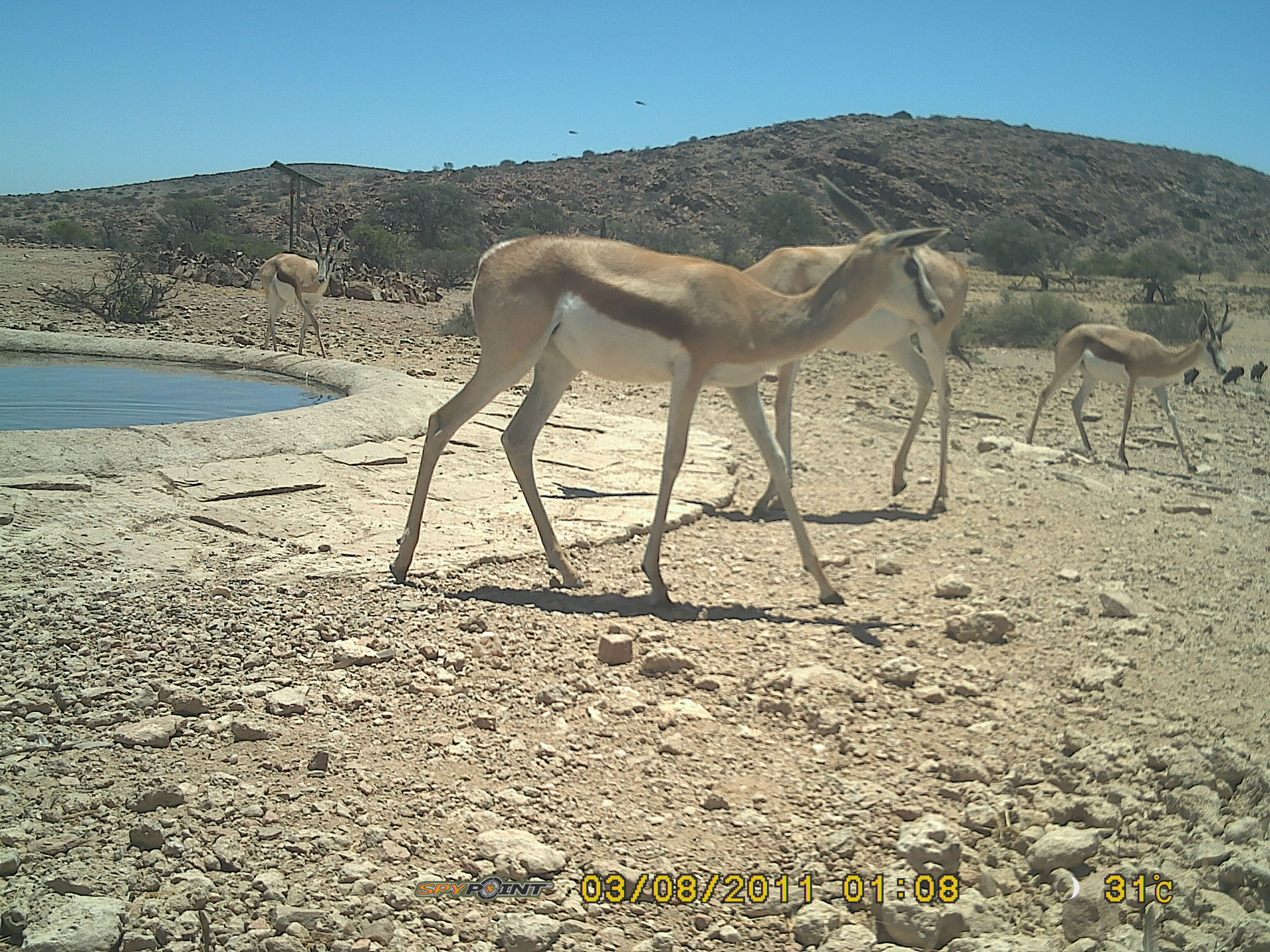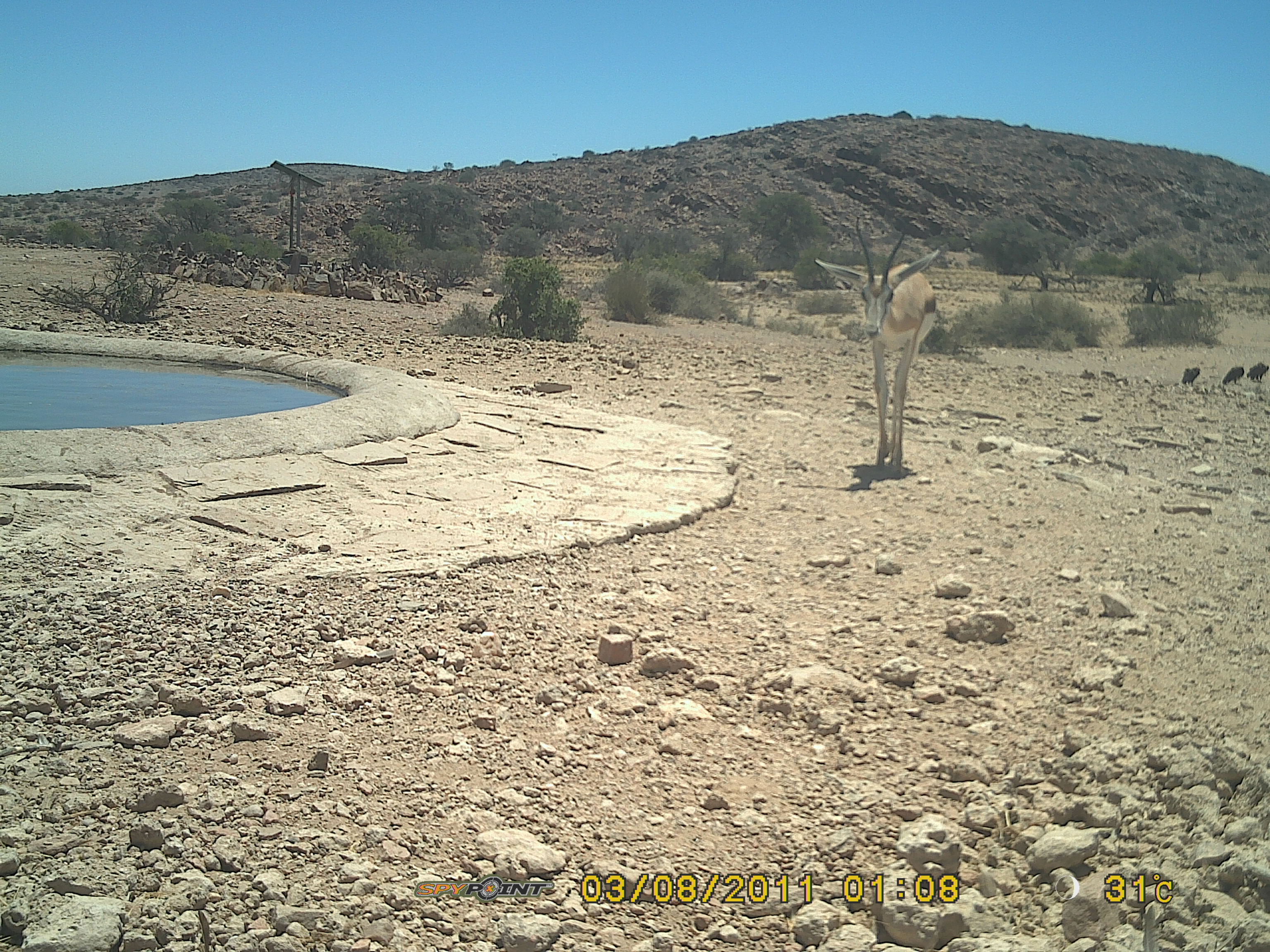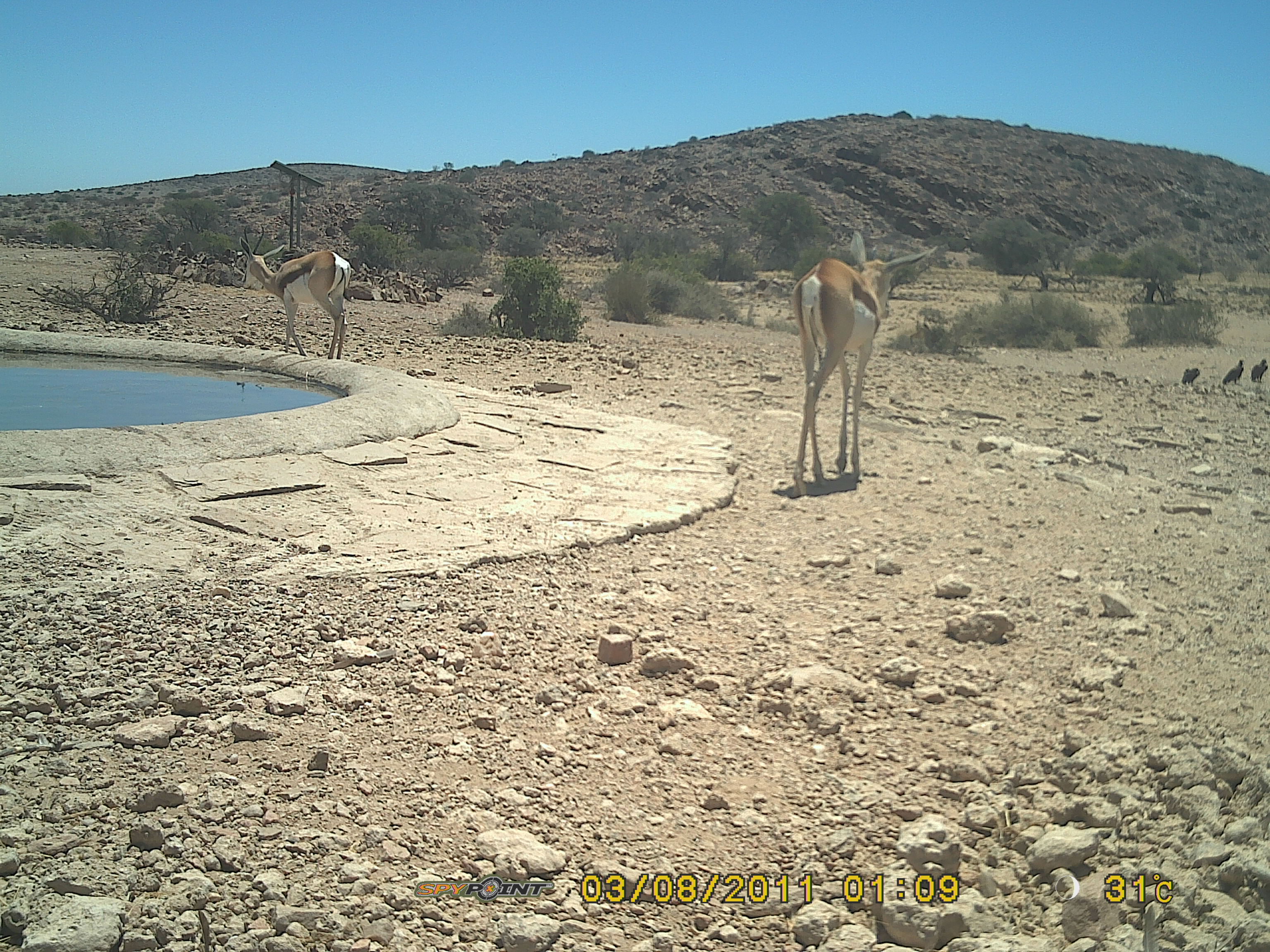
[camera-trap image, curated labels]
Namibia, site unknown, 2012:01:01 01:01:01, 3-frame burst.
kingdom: Animalia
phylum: Chordata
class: Mammalia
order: Artiodactyla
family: Bovidae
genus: Antidorcas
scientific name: Antidorcas marsupialis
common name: springbok